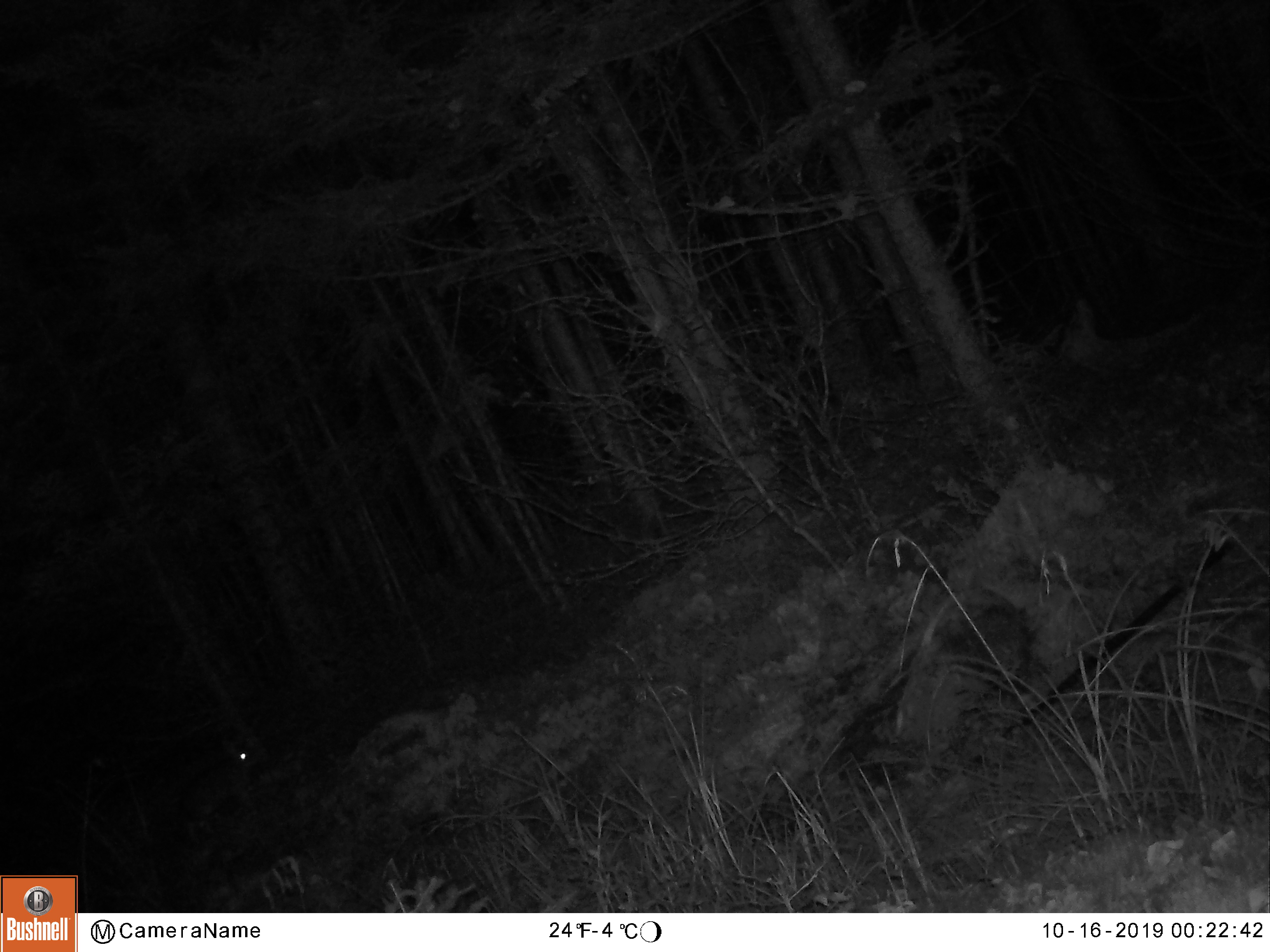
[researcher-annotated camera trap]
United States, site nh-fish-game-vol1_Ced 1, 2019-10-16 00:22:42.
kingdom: Animalia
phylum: Chordata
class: Mammalia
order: Lagomorpha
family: Leporidae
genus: Lepus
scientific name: Lepus americanus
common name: snowshoe hare